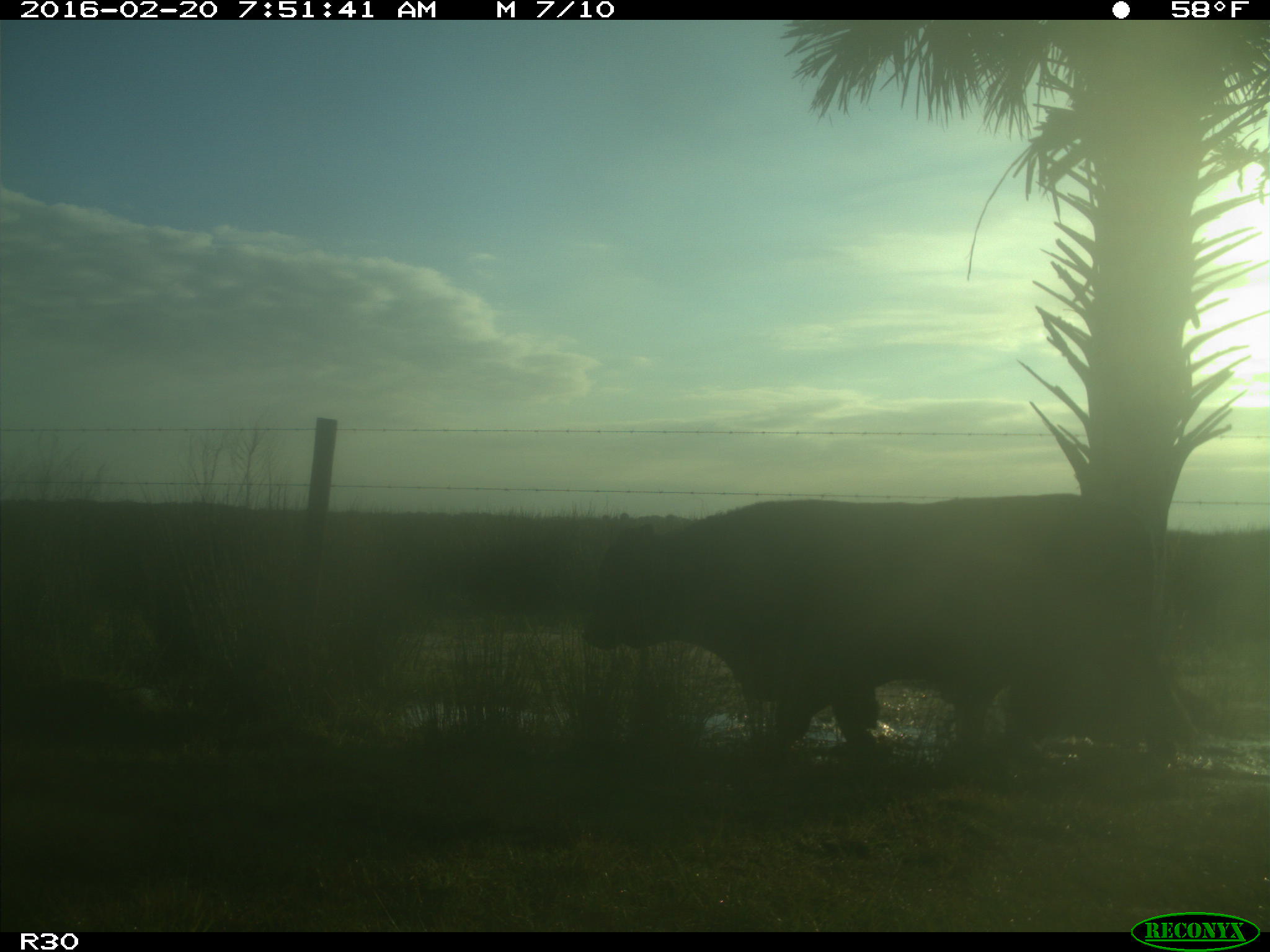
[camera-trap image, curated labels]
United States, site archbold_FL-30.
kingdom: Animalia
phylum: Chordata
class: Mammalia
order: Artiodactyla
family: Bovidae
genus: Bos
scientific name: Bos taurus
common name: domestic cow